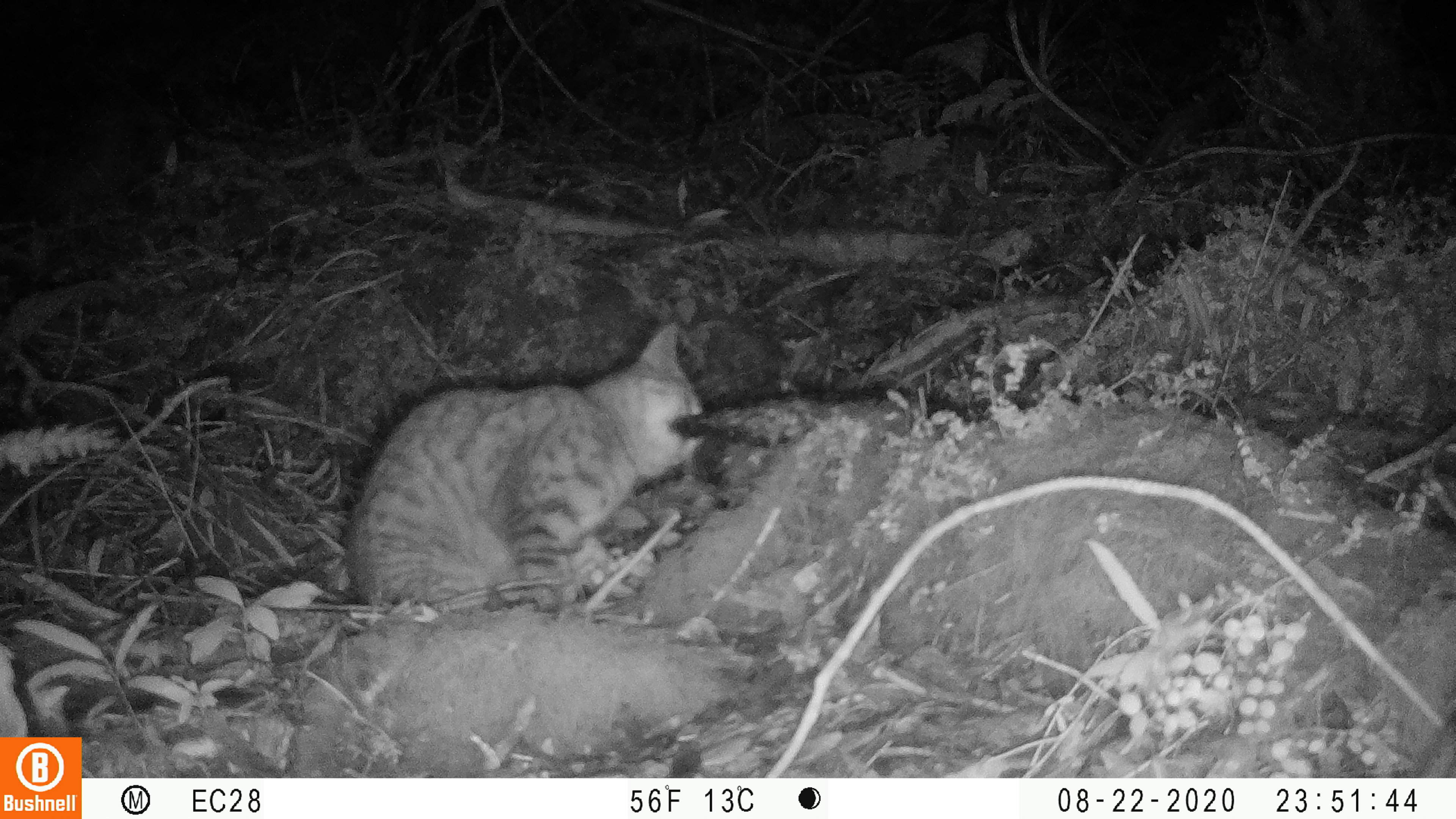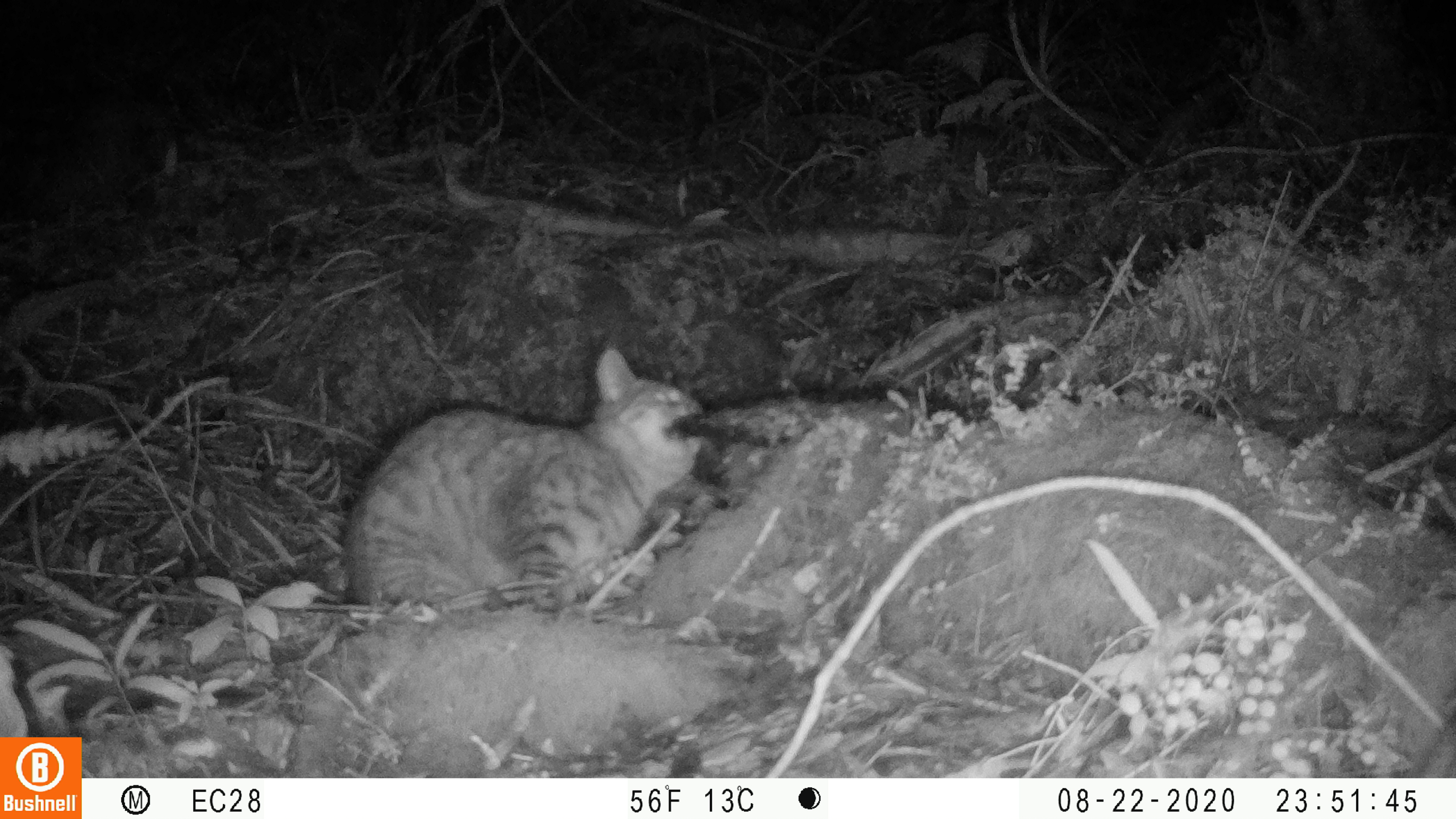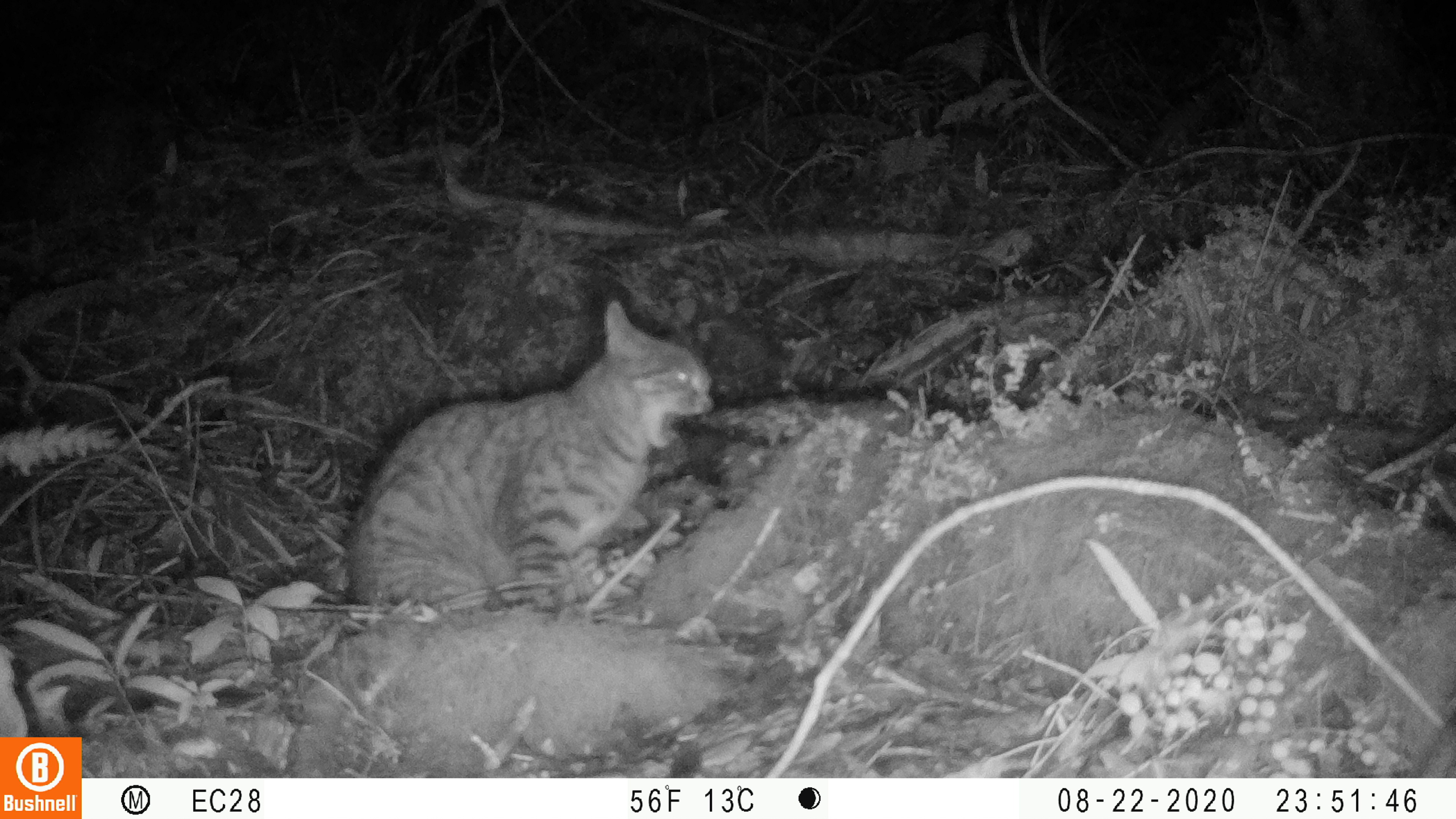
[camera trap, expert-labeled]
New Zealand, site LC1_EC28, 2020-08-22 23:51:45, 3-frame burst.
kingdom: Animalia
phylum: Chordata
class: Mammalia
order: Carnivora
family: Felidae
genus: Felis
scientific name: Felis catus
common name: domestic cat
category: cat